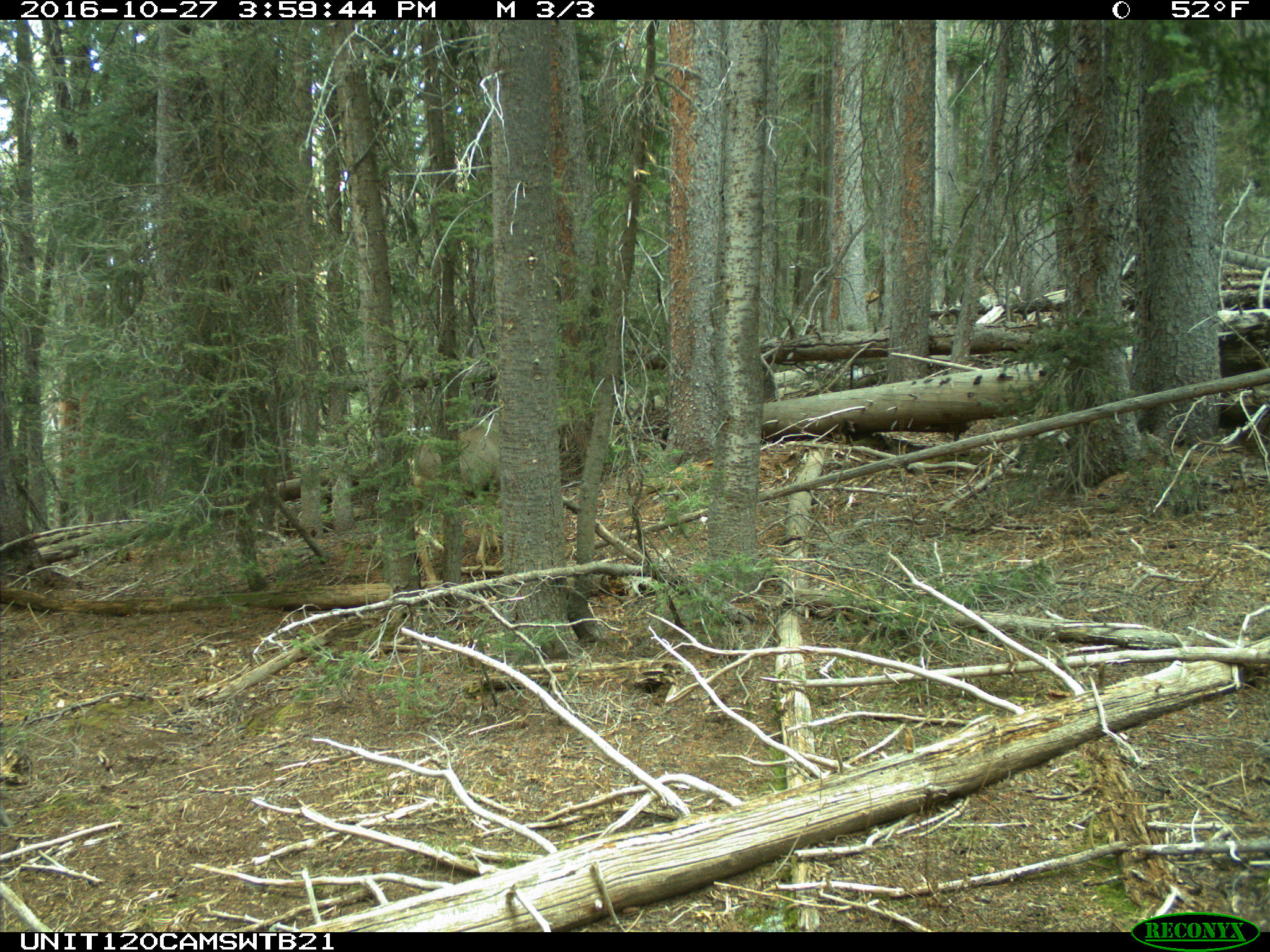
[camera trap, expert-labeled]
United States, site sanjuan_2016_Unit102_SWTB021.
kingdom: Animalia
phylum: Chordata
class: Mammalia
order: Artiodactyla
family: Cervidae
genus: Odocoileus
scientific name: Odocoileus hemionus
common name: mule deer